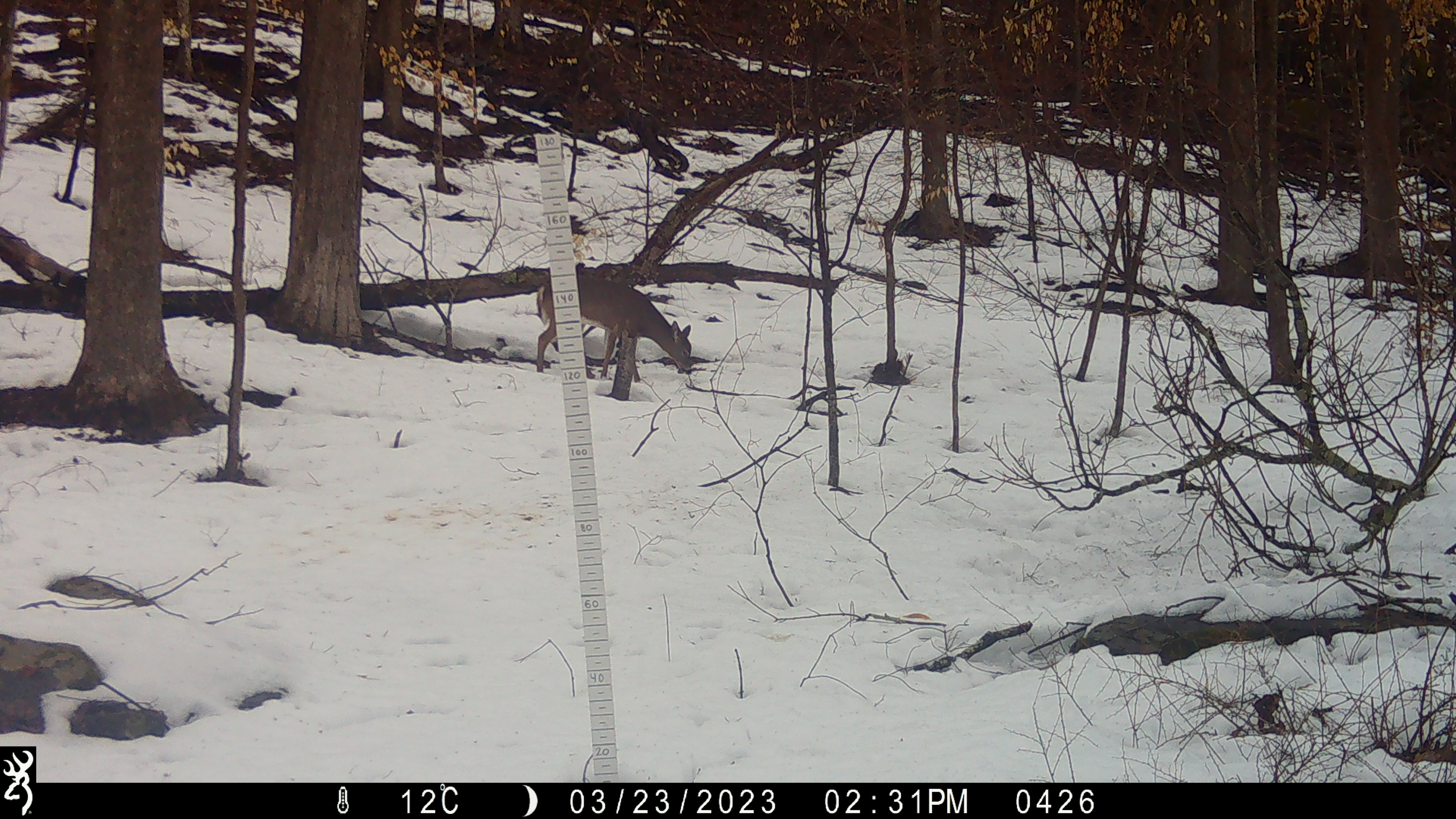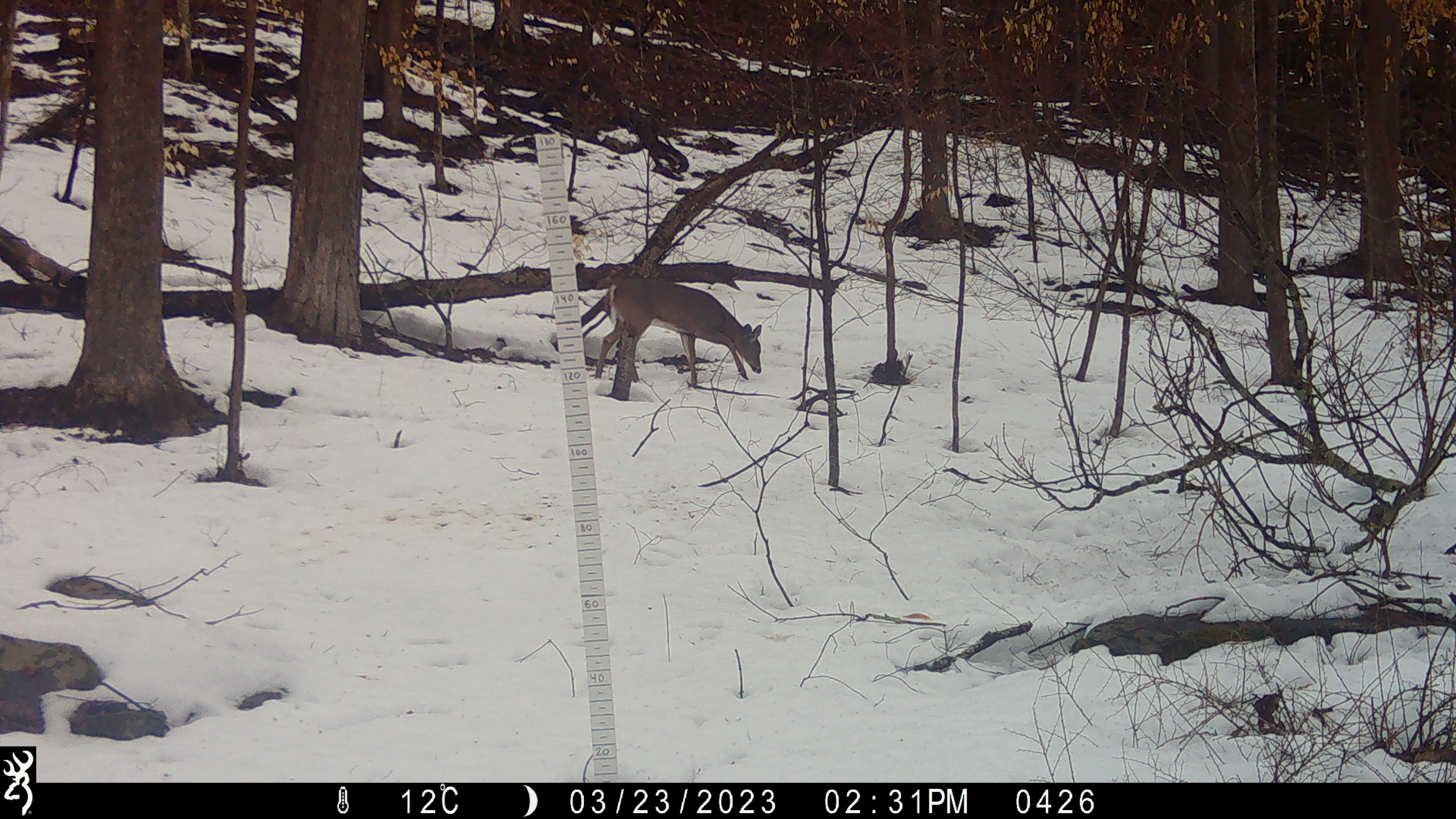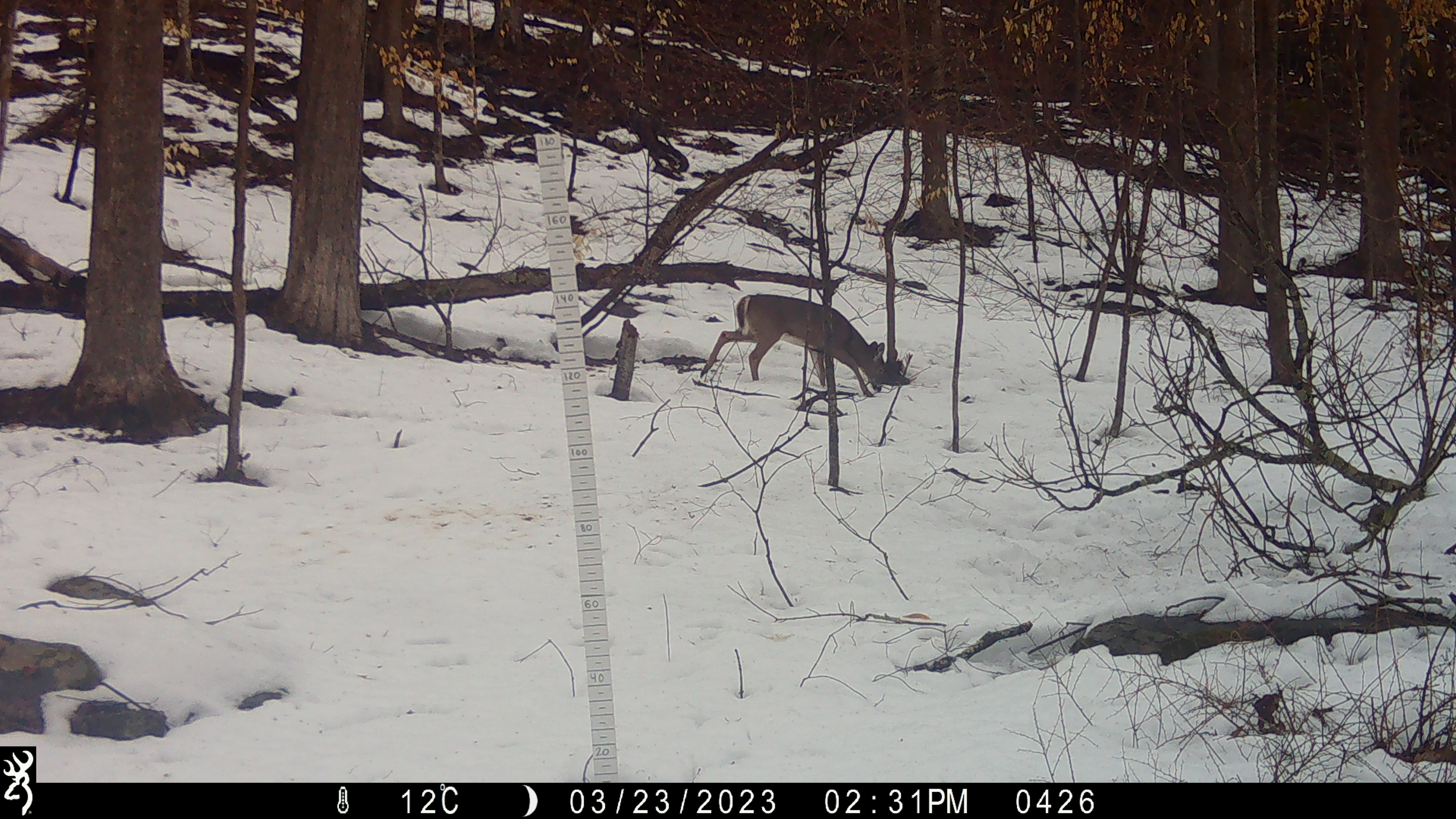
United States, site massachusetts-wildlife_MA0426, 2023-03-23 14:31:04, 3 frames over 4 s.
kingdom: Animalia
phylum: Chordata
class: Mammalia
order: Artiodactyla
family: Cervidae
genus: Odocoileus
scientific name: Odocoileus virginianus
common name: white-tailed deer